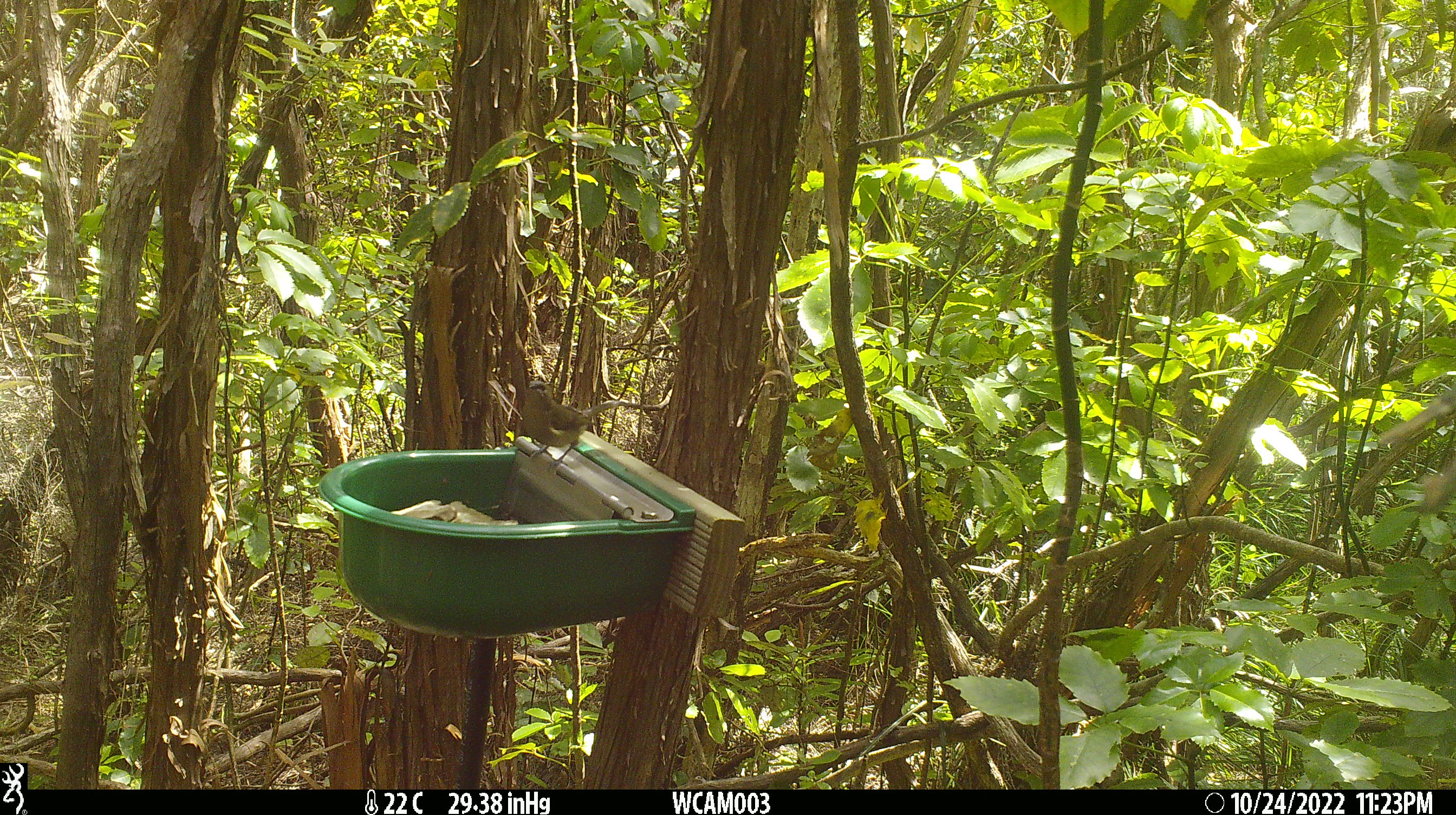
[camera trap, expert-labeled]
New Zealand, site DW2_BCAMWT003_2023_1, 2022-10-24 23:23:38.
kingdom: Animalia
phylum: Chordata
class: Aves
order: Passeriformes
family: Meliphagidae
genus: Anthornis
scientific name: Anthornis melanura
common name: new zealand bellbird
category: bellbird